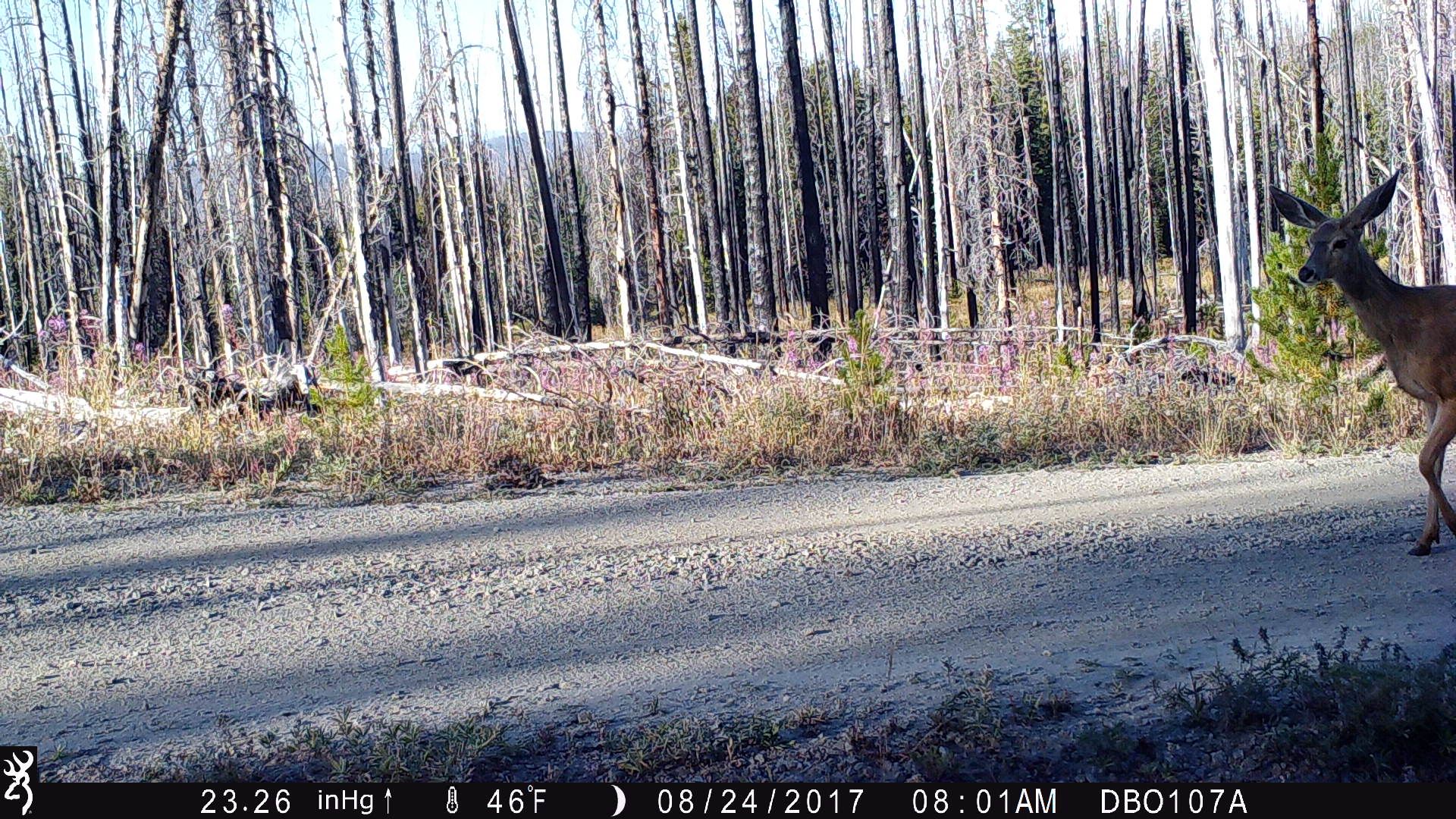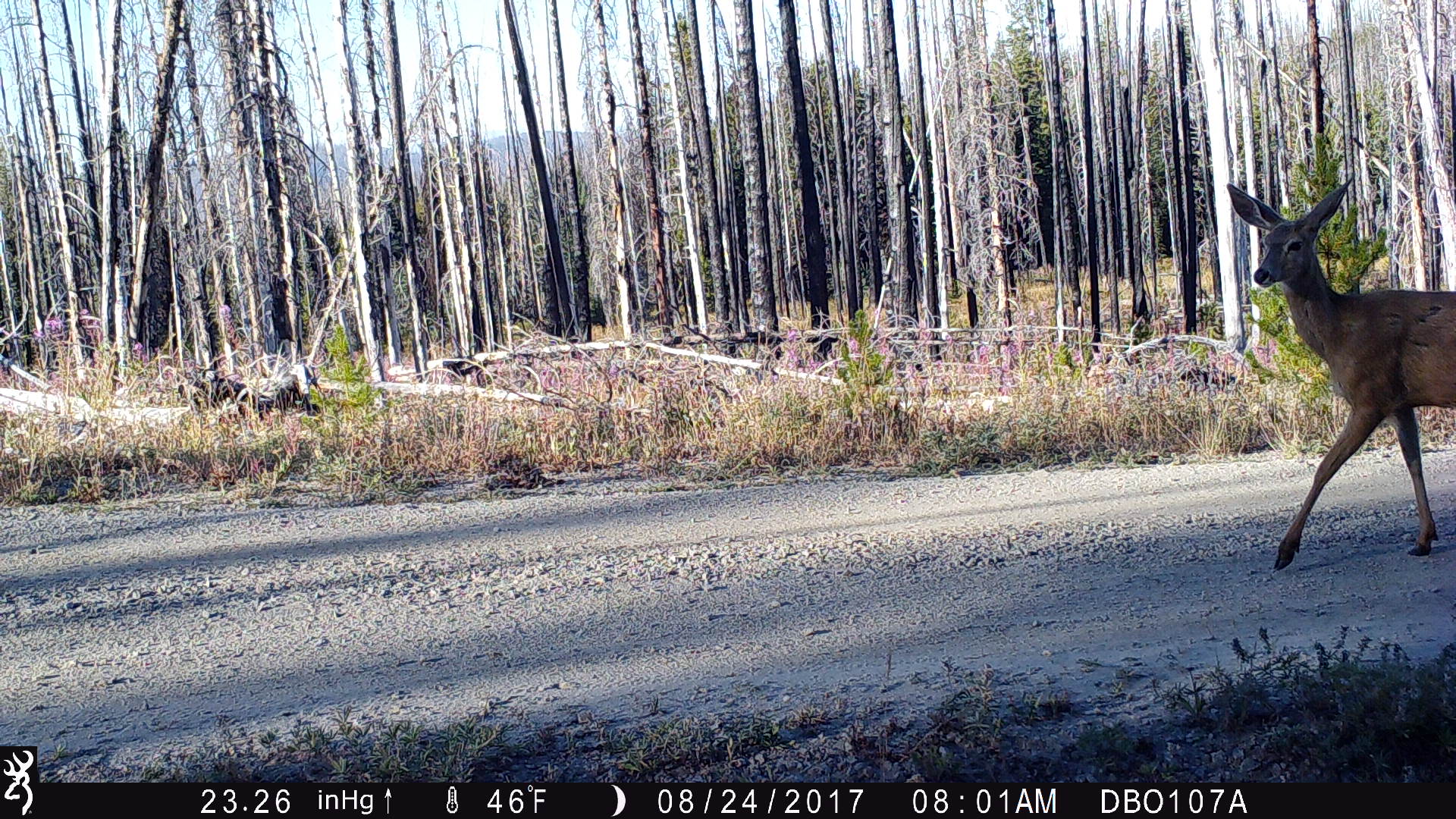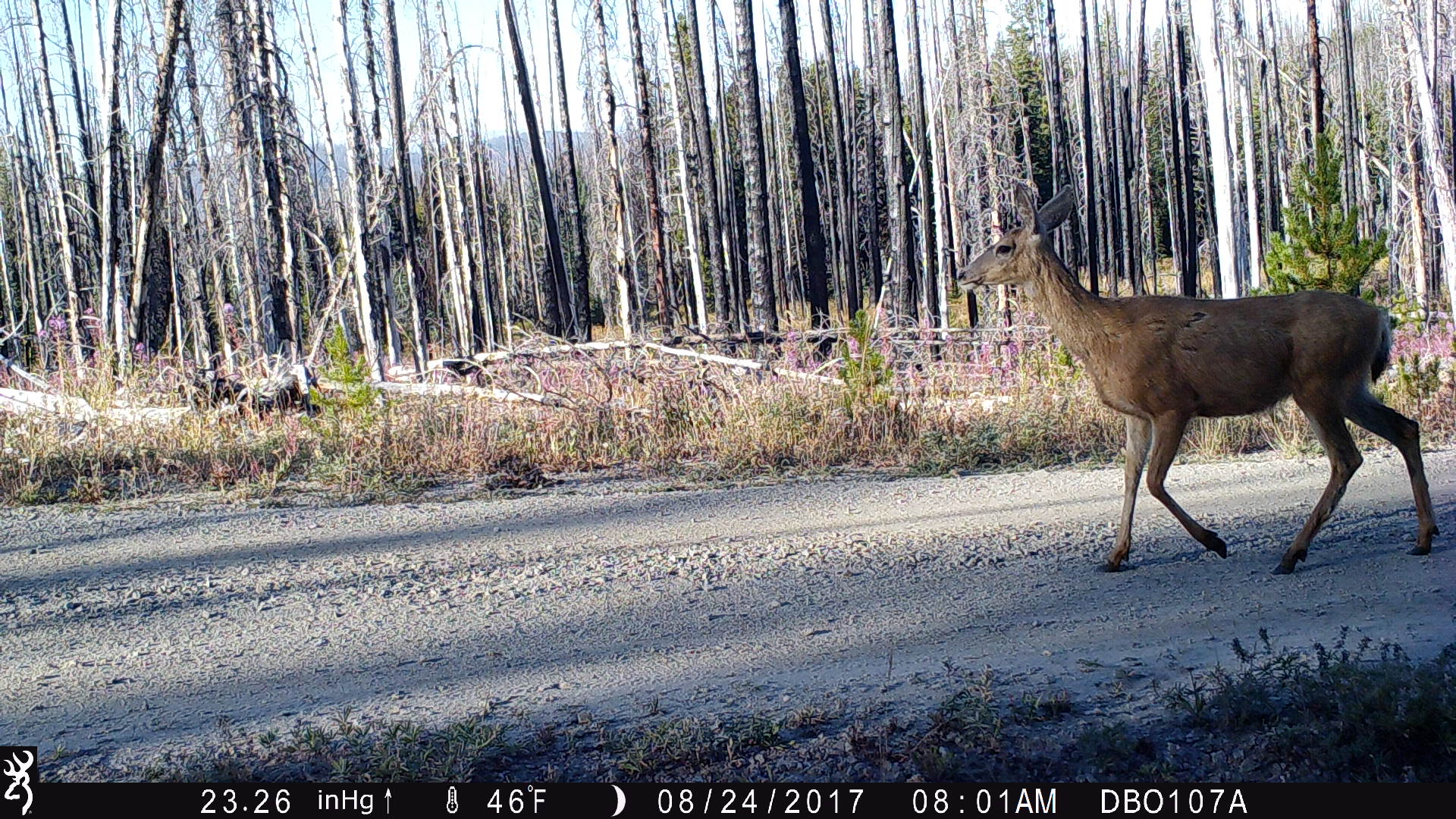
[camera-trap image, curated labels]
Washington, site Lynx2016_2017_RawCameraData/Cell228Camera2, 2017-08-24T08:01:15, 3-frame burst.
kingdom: Animalia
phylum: Chordata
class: Mammalia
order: Artiodactyla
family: Cervidae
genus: Odocoileus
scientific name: Odocoileus hemionus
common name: mule deer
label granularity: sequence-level